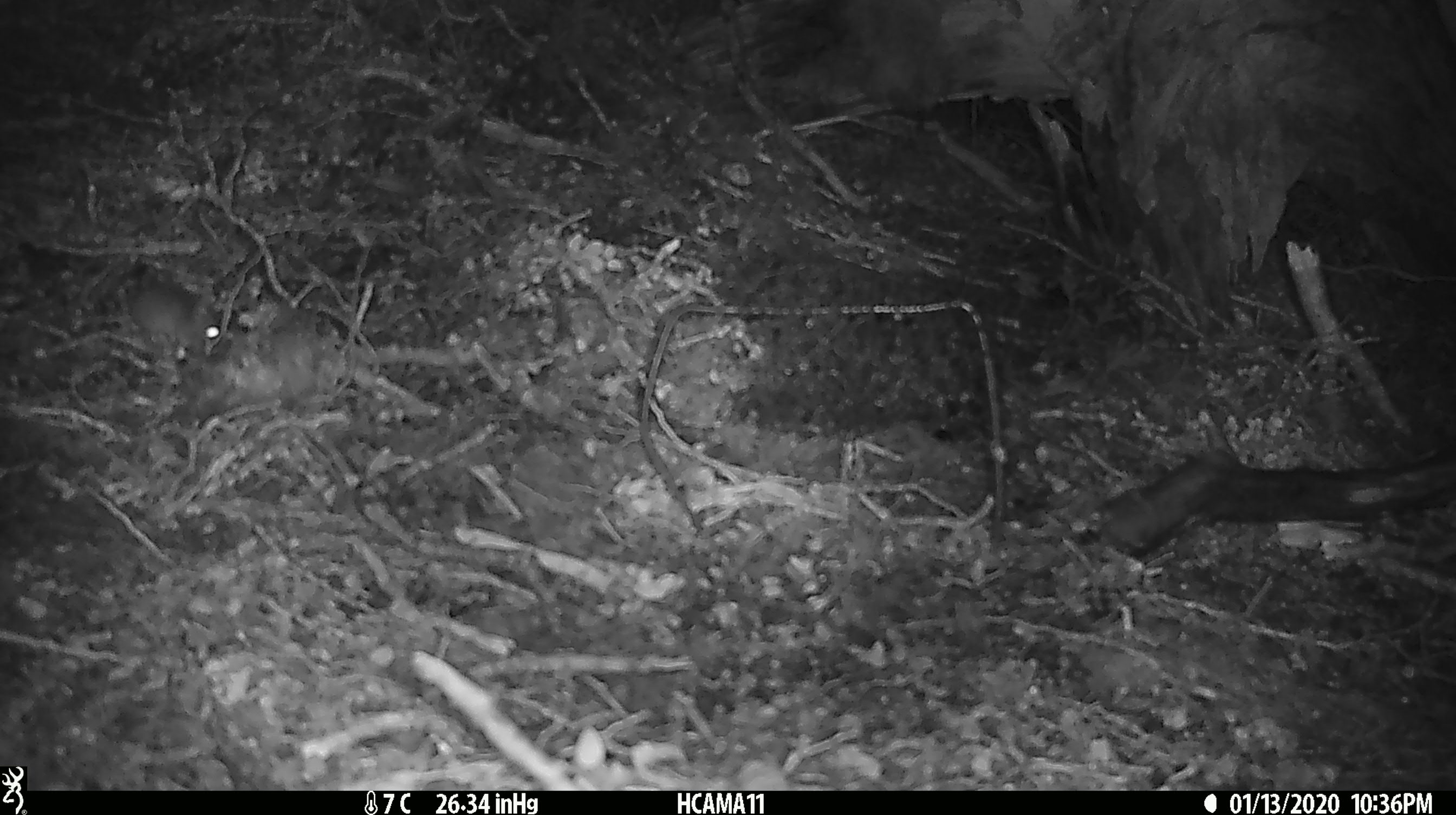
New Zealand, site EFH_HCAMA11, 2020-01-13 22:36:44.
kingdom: Animalia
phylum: Chordata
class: Mammalia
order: Rodentia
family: Muridae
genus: Mus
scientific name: Mus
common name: mouse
Mouse (Mus).